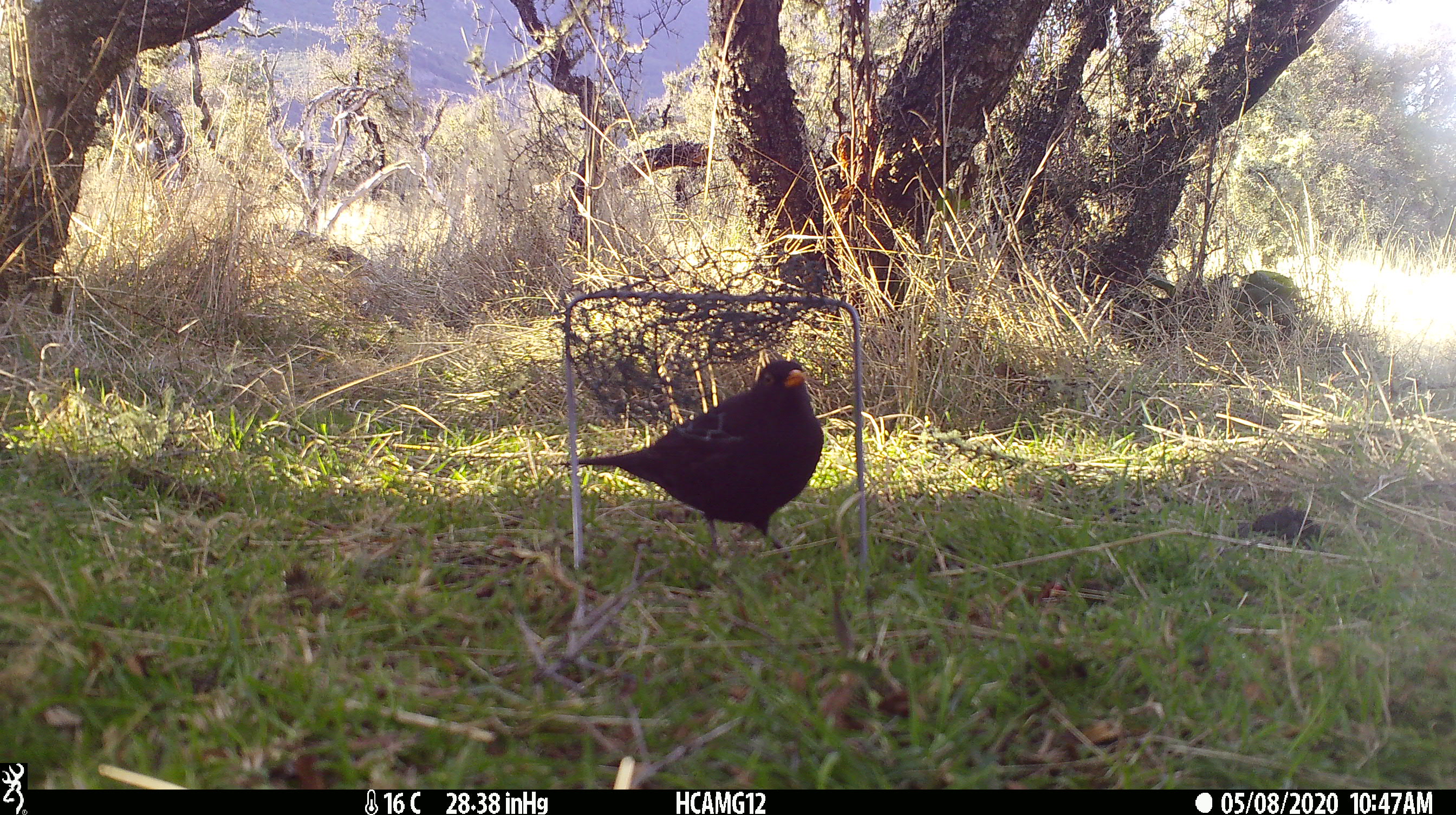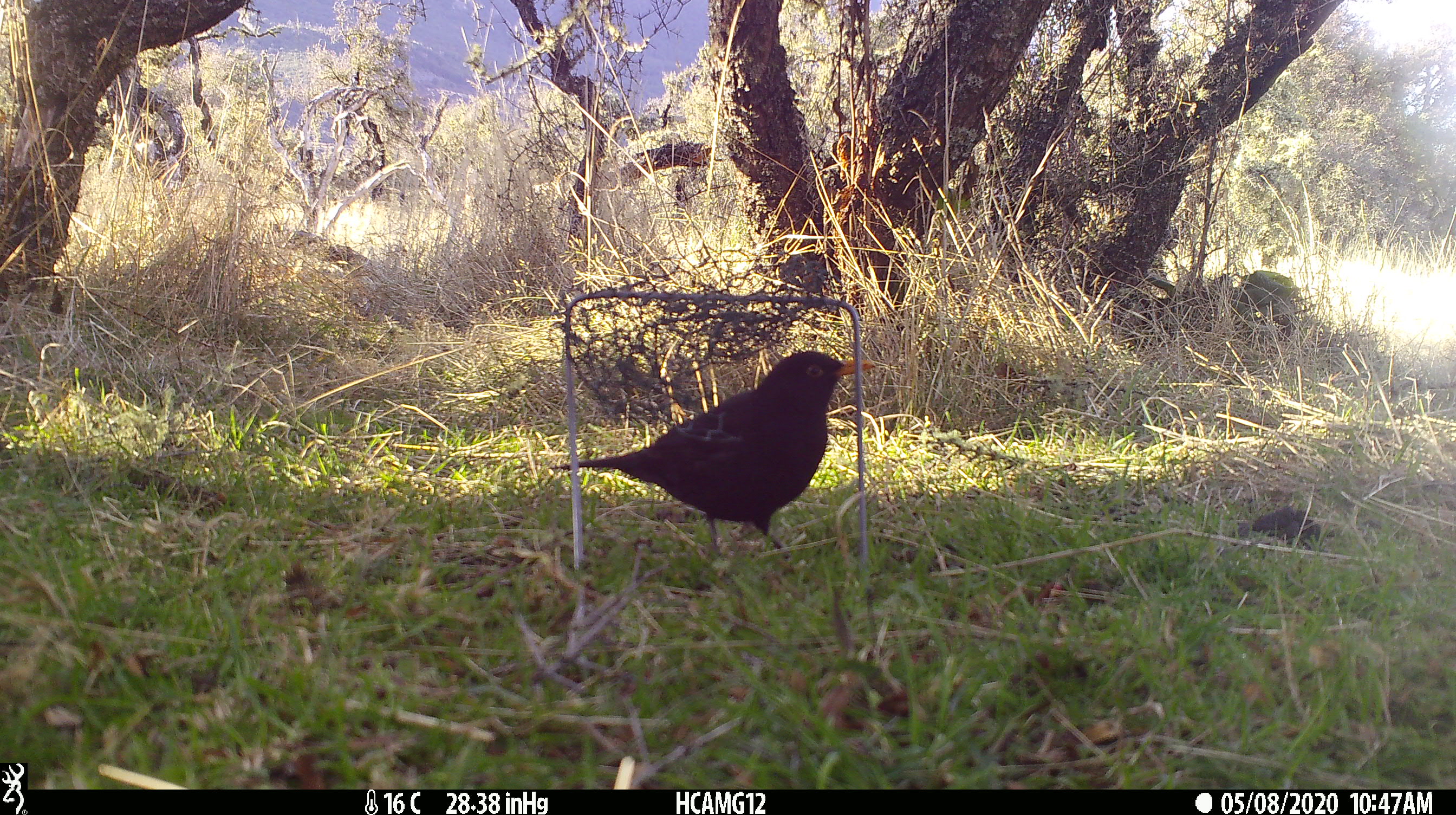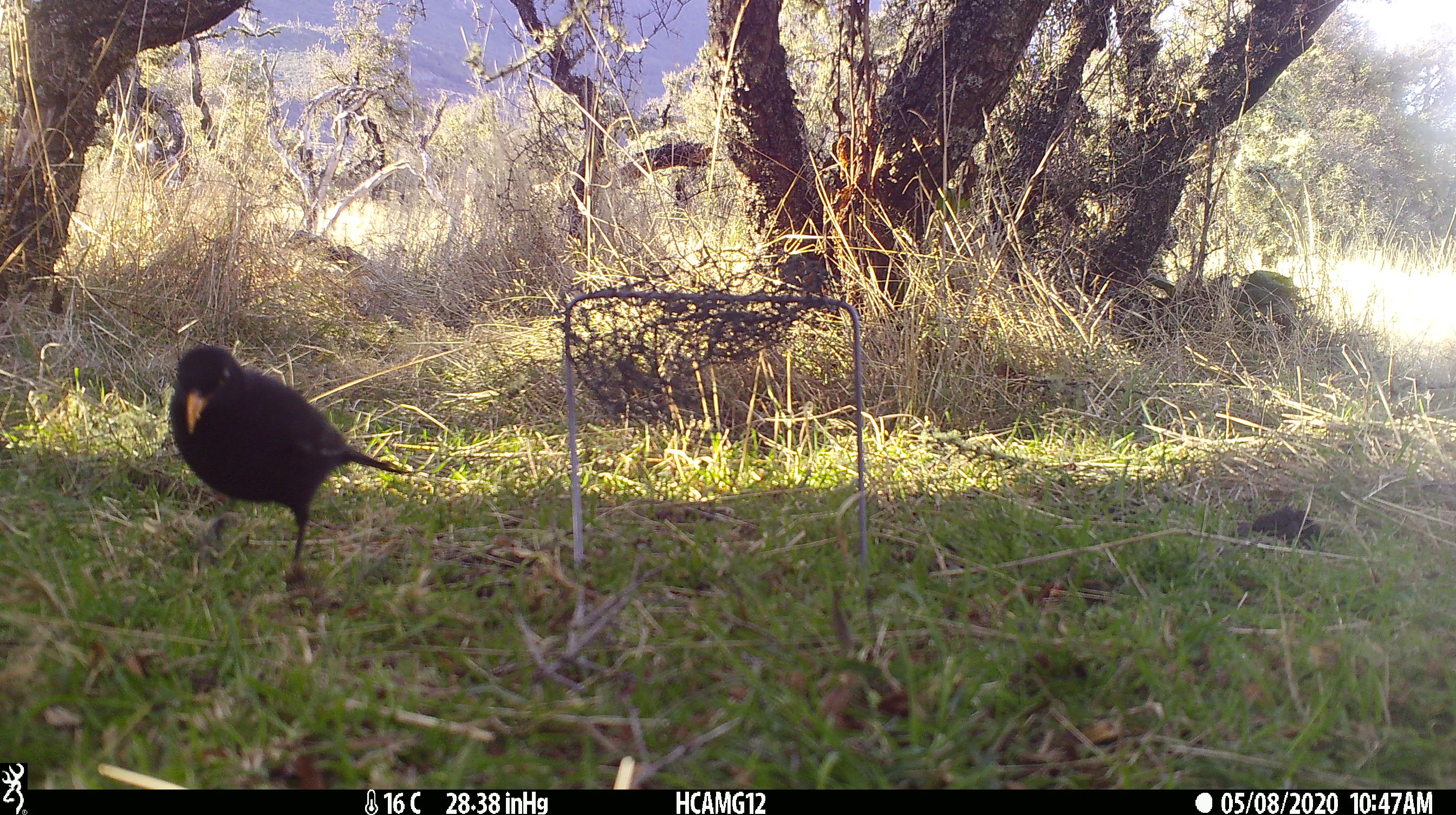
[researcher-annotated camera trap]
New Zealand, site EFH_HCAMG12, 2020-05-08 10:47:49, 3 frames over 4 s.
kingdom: Animalia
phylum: Chordata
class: Aves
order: Passeriformes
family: Turdidae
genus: Turdus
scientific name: Turdus merula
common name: eurasian blackbird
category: blackbird